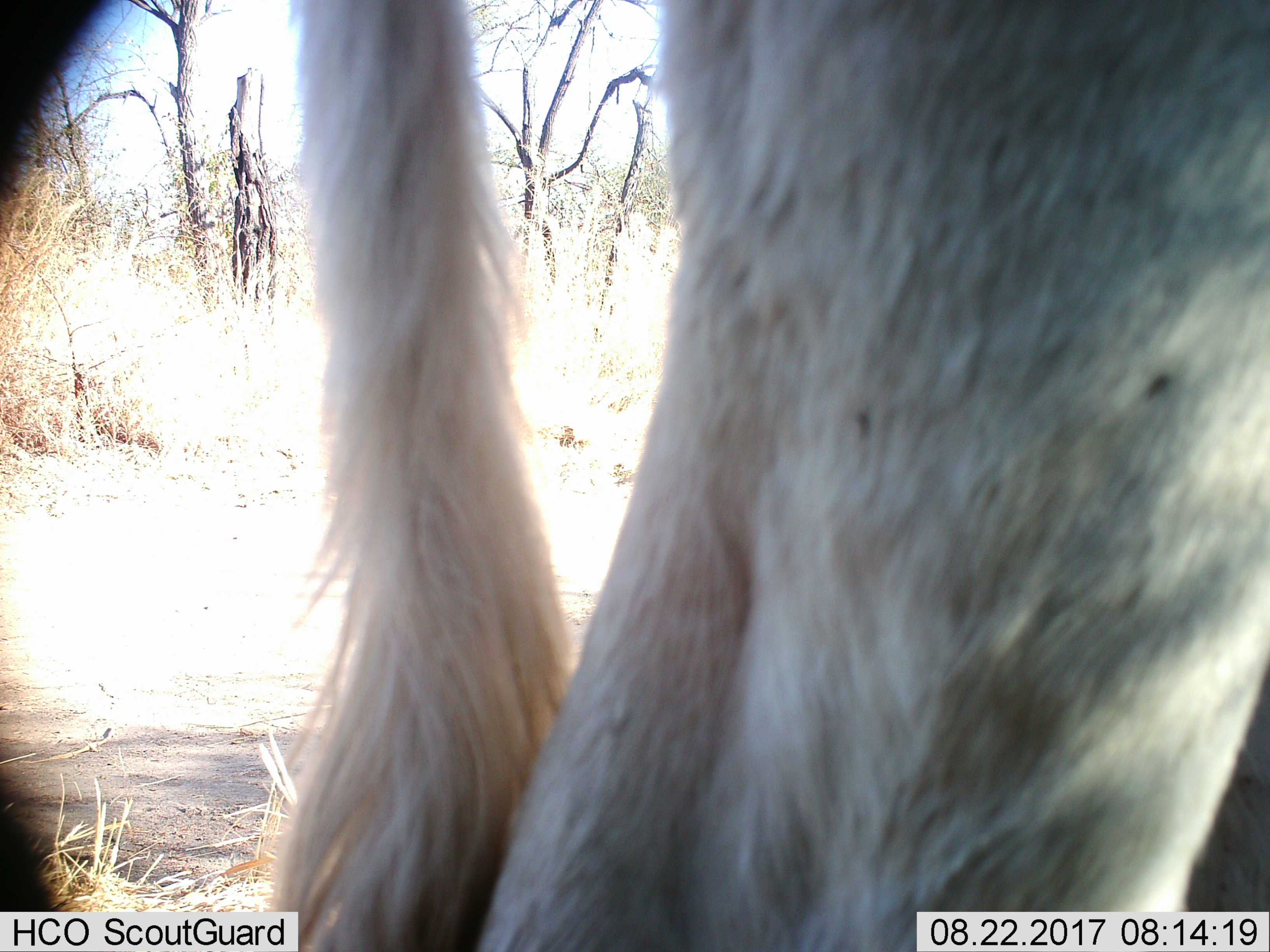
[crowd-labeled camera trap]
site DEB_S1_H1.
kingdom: Animalia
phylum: Chordata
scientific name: Vertebrata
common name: domestic animal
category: domesticanimal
Domesticanimal (domestic animal) (Vertebrata), count 1. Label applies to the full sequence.